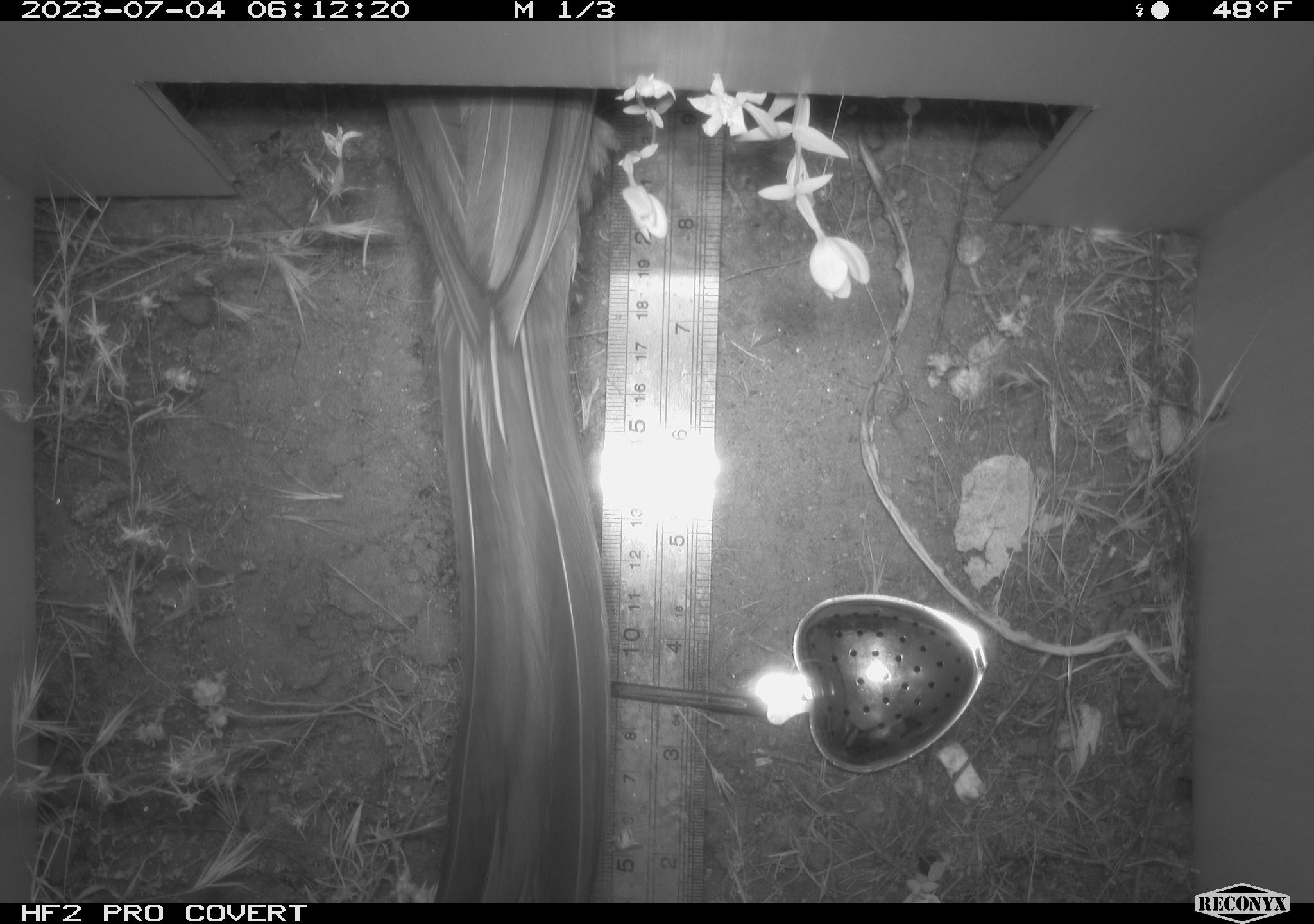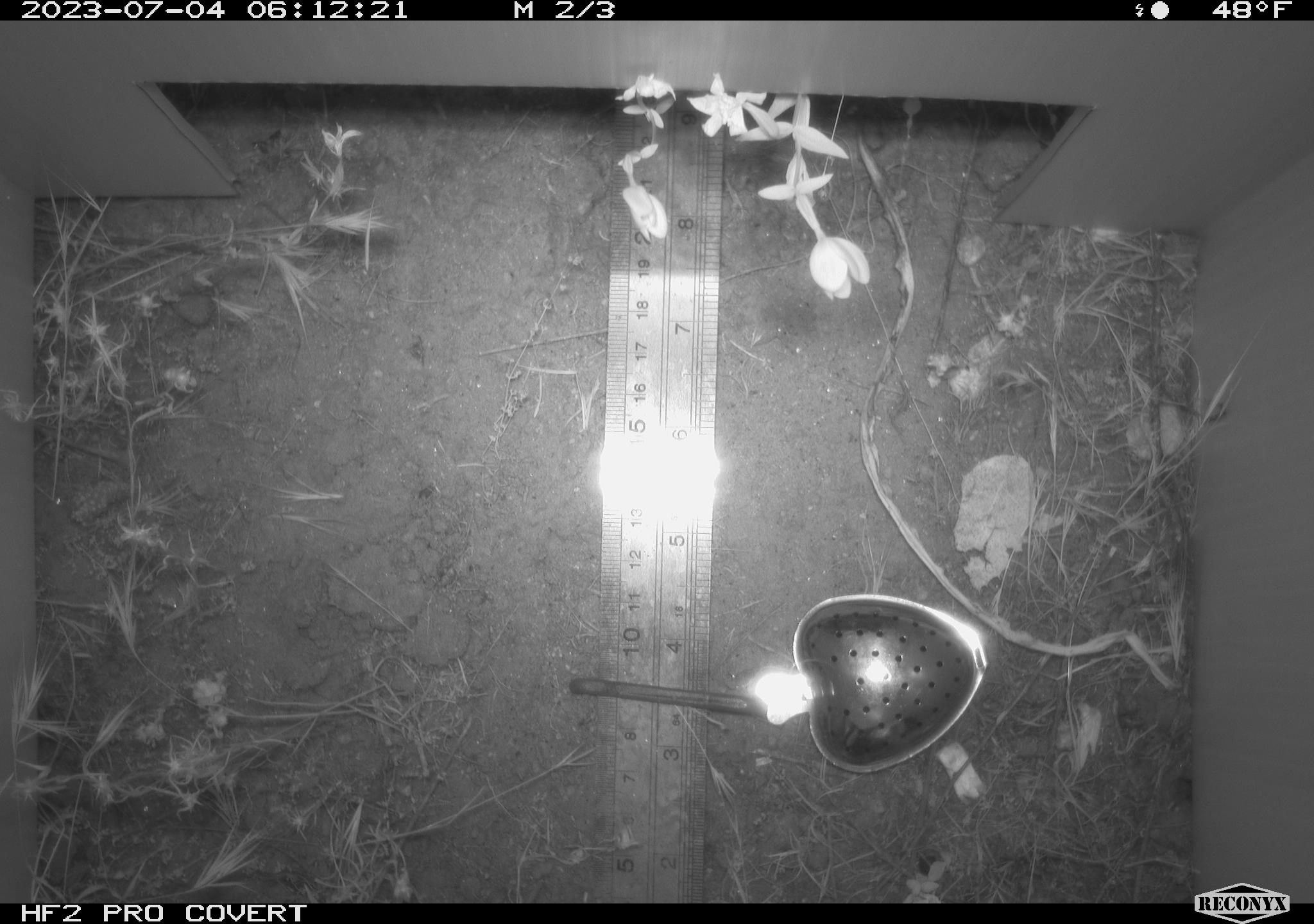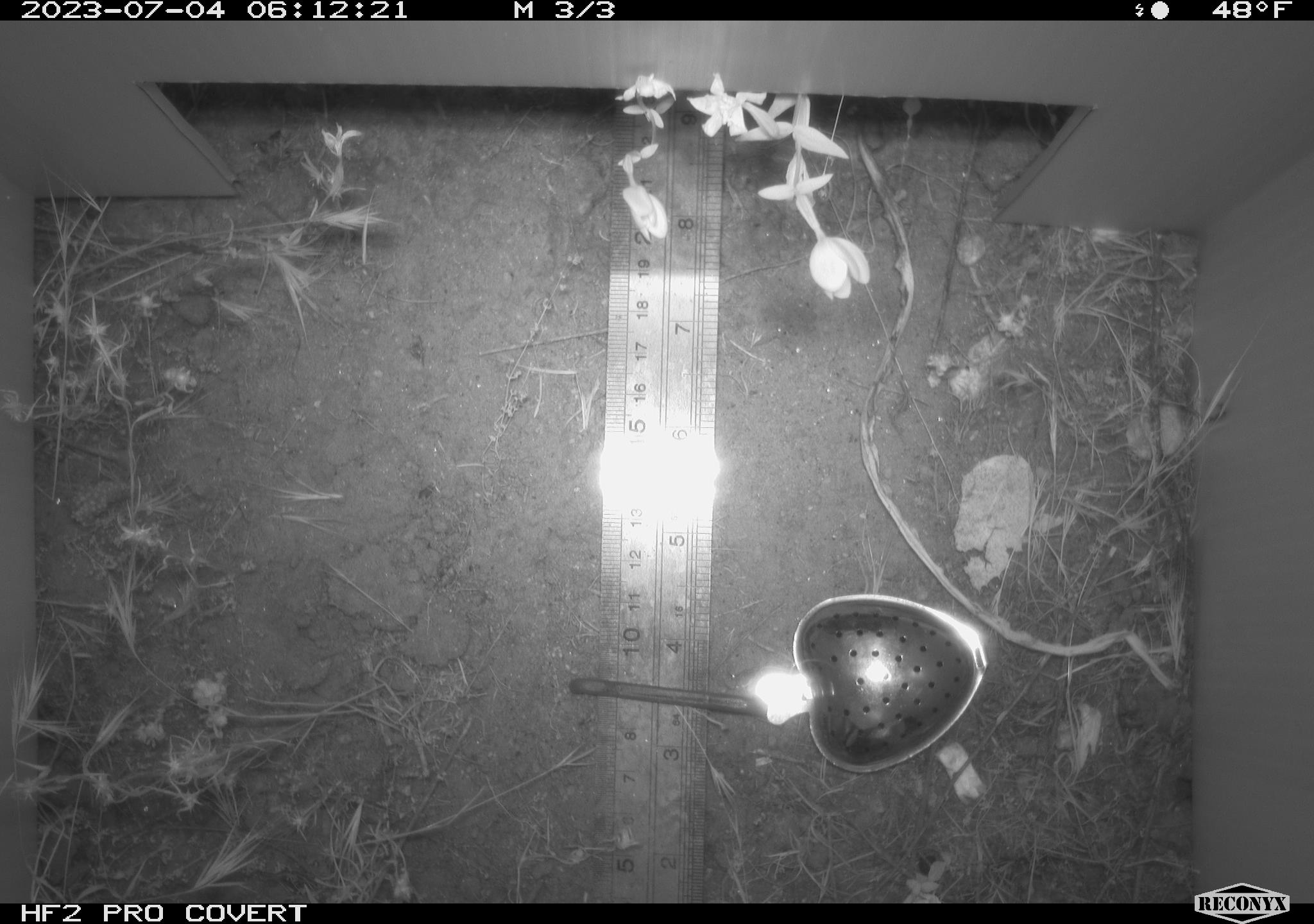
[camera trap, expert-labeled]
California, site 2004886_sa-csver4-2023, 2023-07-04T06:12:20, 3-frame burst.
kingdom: Animalia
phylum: Chordata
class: Aves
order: Passeriformes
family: Passerellidae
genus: Melozone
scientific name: Melozone crissalis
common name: california towhee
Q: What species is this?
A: California towhee (Melozone crissalis).